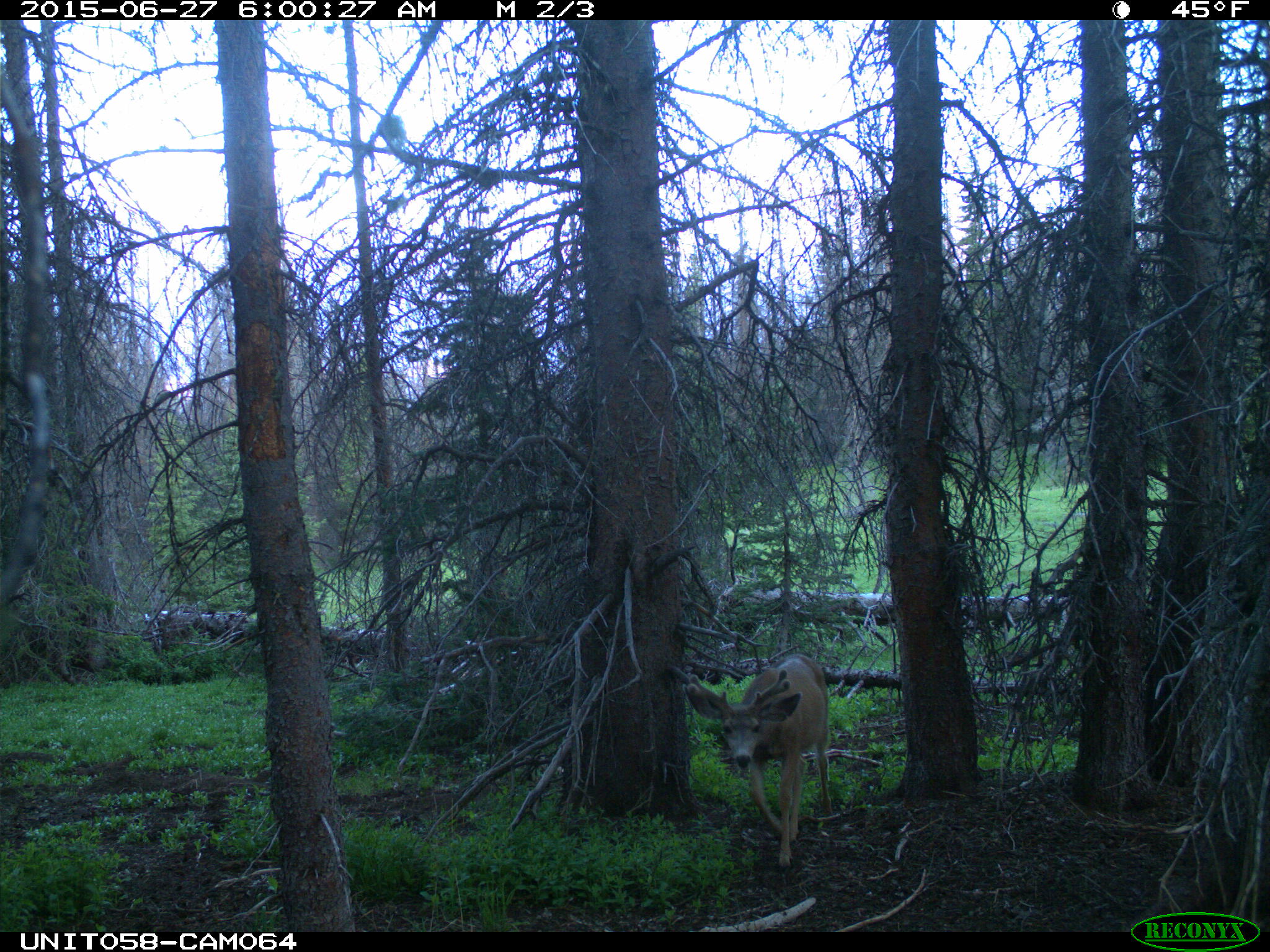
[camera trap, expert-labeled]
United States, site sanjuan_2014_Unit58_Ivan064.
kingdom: Animalia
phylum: Chordata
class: Mammalia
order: Artiodactyla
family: Cervidae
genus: Odocoileus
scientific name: Odocoileus hemionus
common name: mule deer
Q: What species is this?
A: Odocoileus hemionus (mule deer).